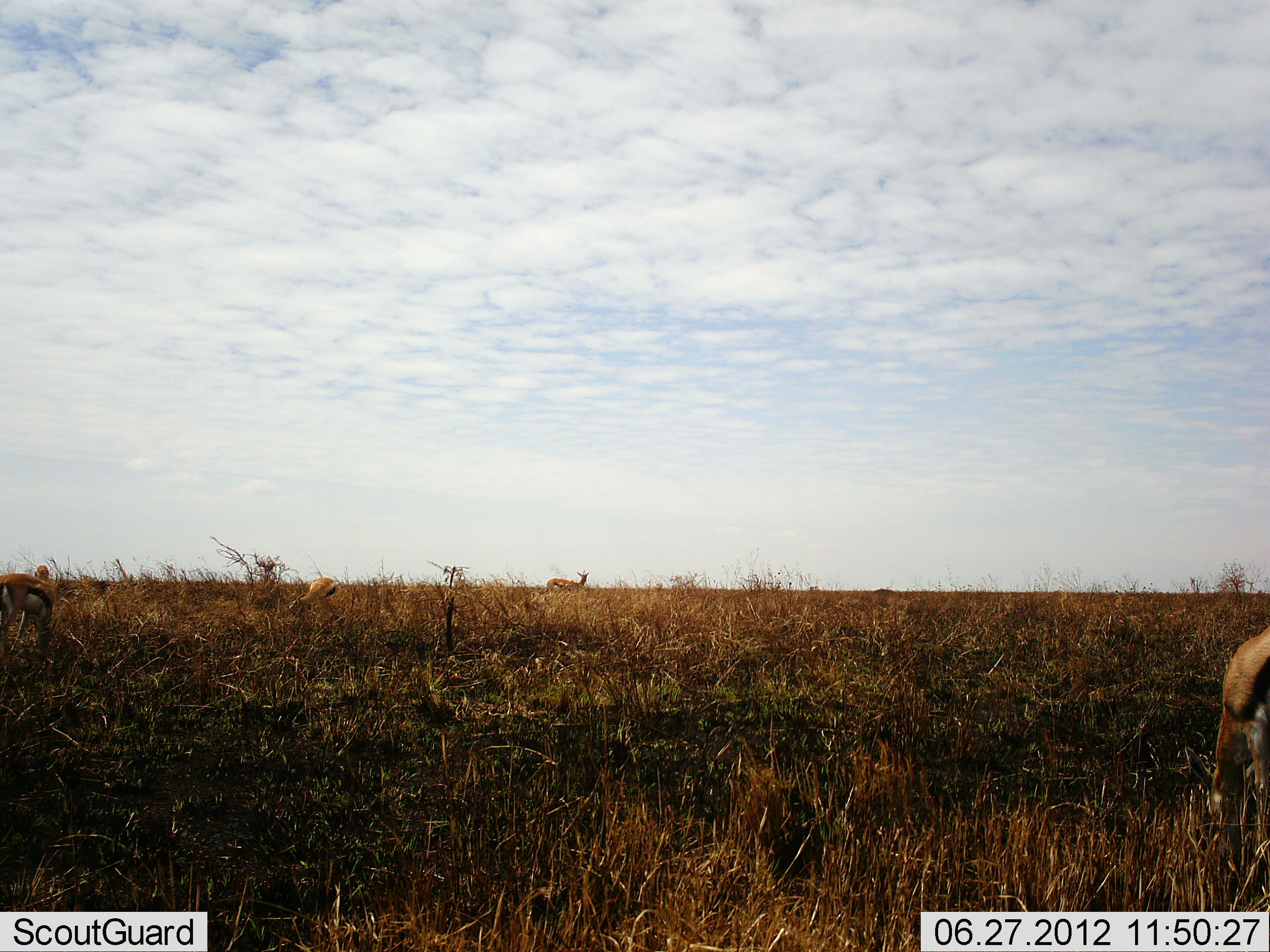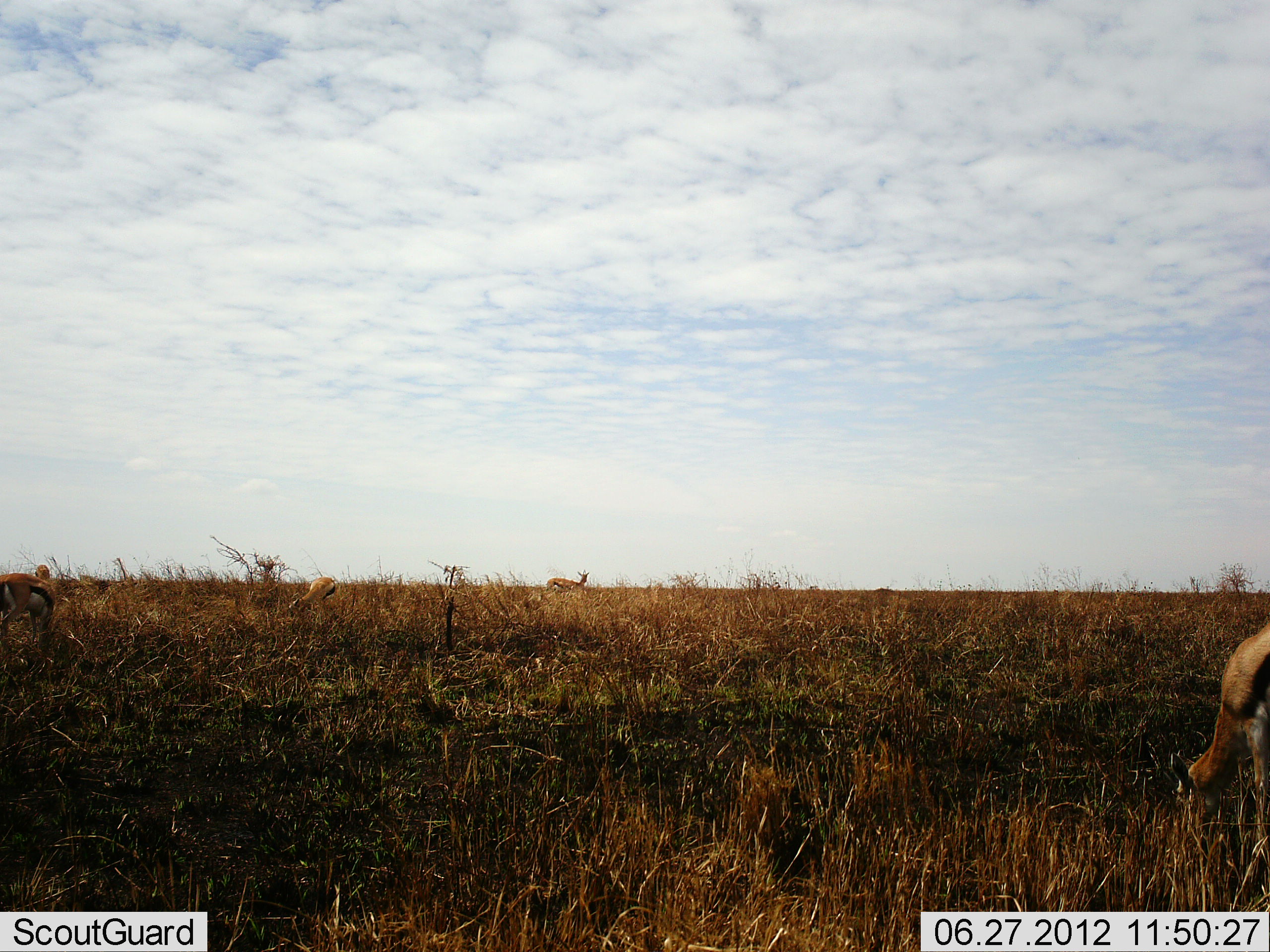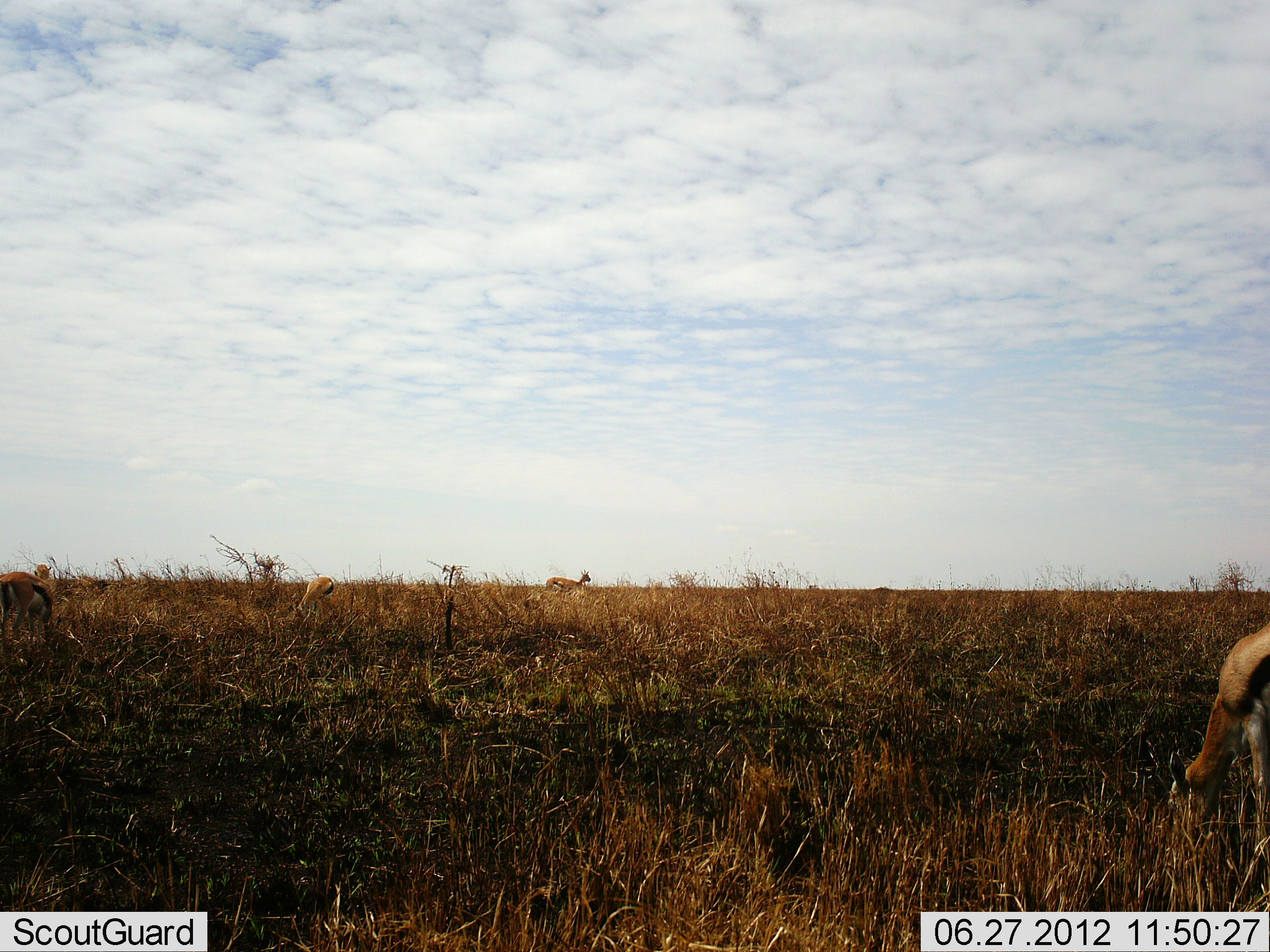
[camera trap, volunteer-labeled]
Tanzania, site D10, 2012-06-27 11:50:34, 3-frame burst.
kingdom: Animalia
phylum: Chordata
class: Mammalia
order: Artiodactyla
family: Bovidae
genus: Eudorcas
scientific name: Eudorcas thomsonii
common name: thomson's gazelle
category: gazellethomsons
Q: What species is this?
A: Gazellethomsons (thomson's gazelle) (Eudorcas thomsonii).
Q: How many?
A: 4.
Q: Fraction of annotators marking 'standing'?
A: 70%.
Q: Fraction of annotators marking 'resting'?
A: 0%.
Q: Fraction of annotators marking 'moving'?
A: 0%.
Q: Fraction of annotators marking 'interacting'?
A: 0%.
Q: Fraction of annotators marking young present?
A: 0%.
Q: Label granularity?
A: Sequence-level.